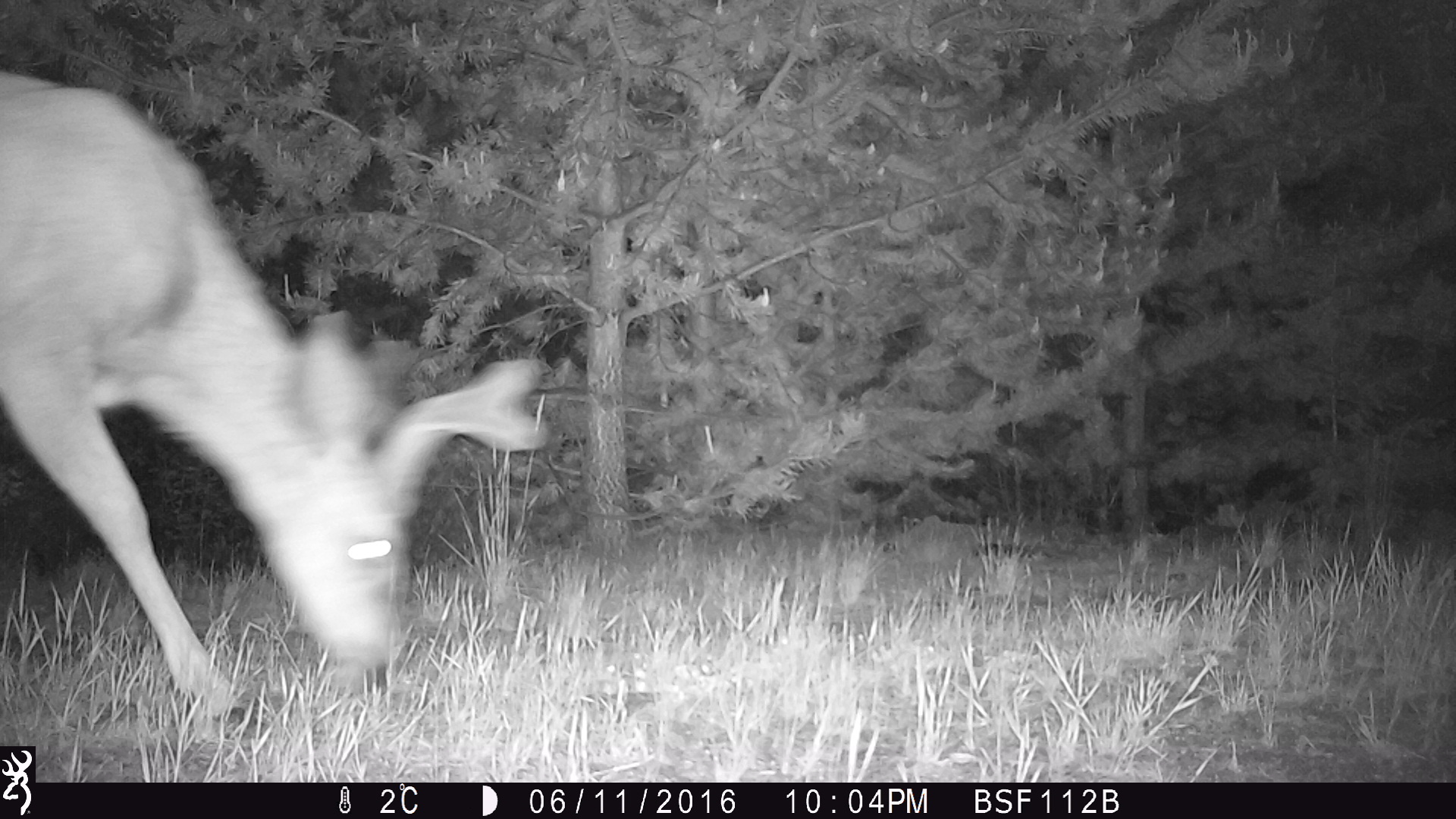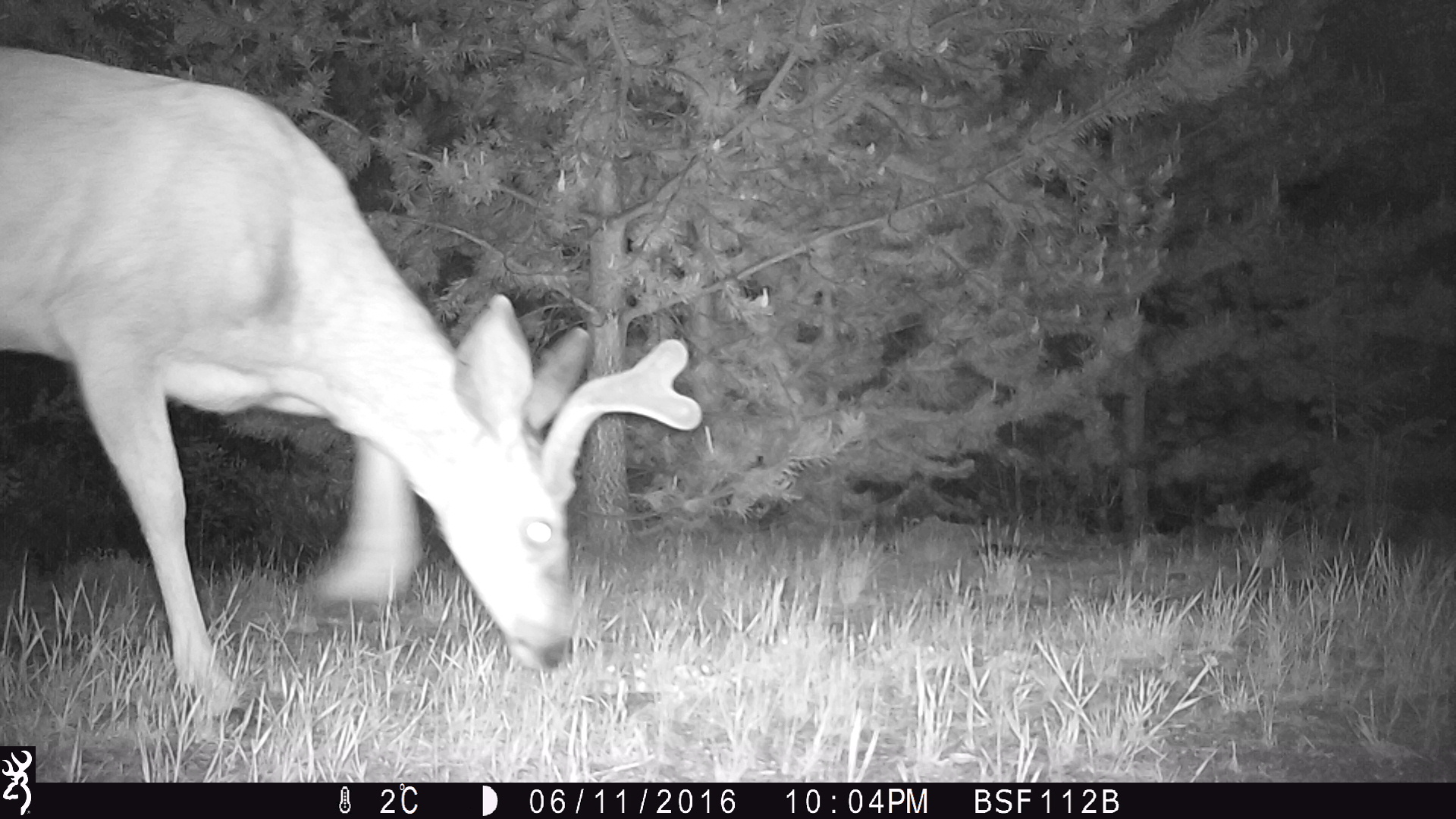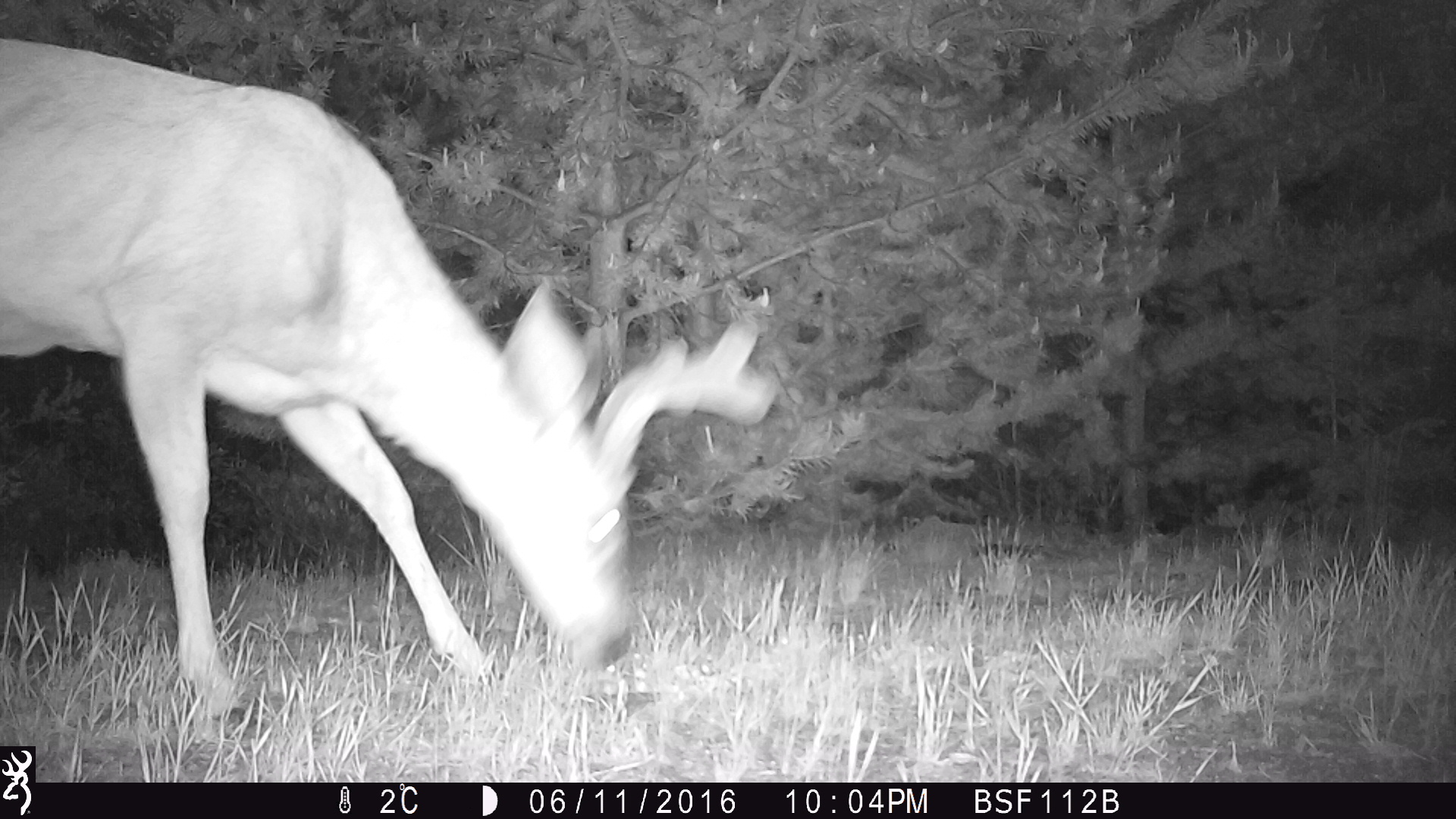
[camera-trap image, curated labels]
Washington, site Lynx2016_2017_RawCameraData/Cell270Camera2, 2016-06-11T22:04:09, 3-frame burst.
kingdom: Animalia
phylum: Chordata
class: Mammalia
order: Artiodactyla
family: Cervidae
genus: Odocoileus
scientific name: Odocoileus hemionus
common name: mule deer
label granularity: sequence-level